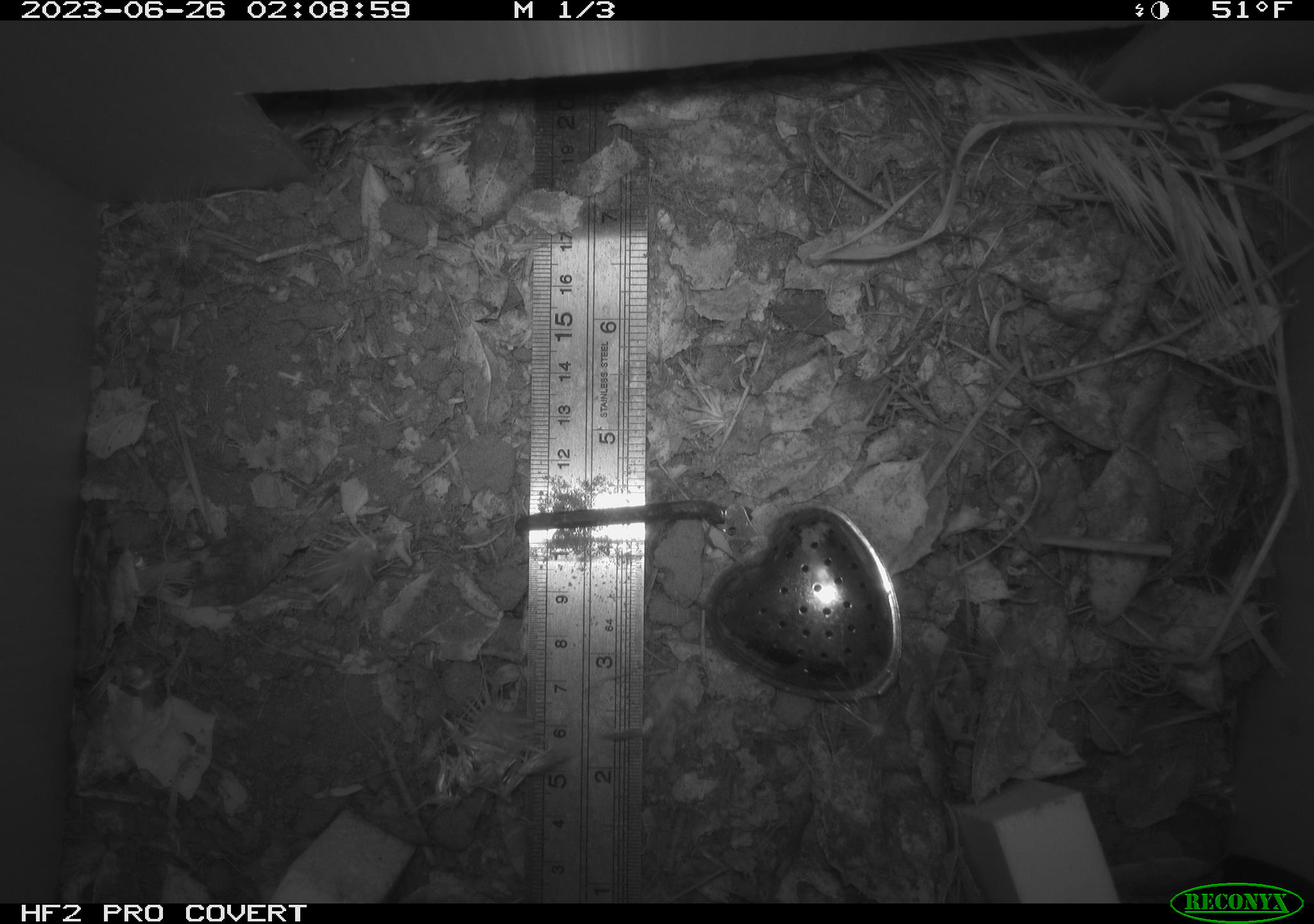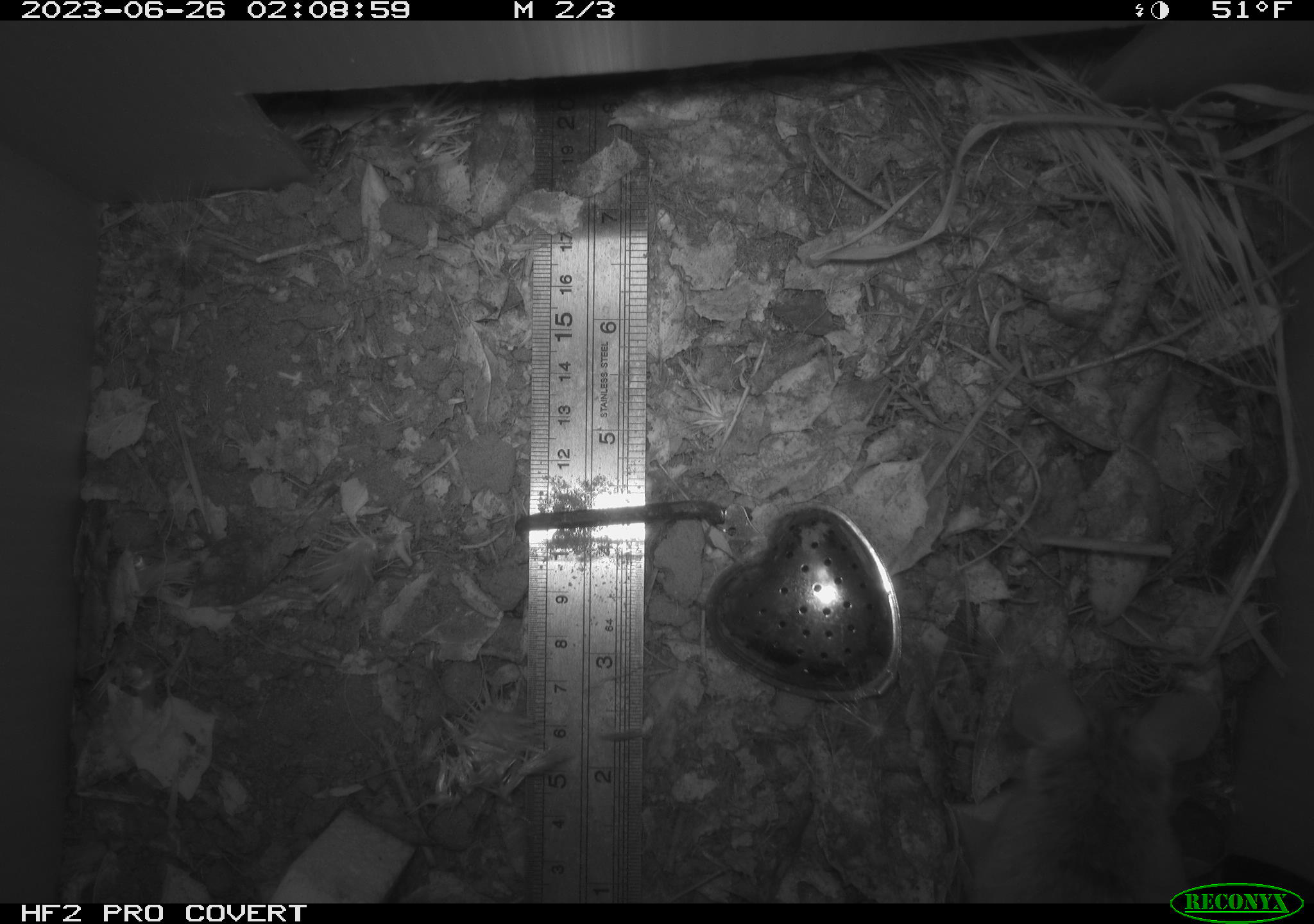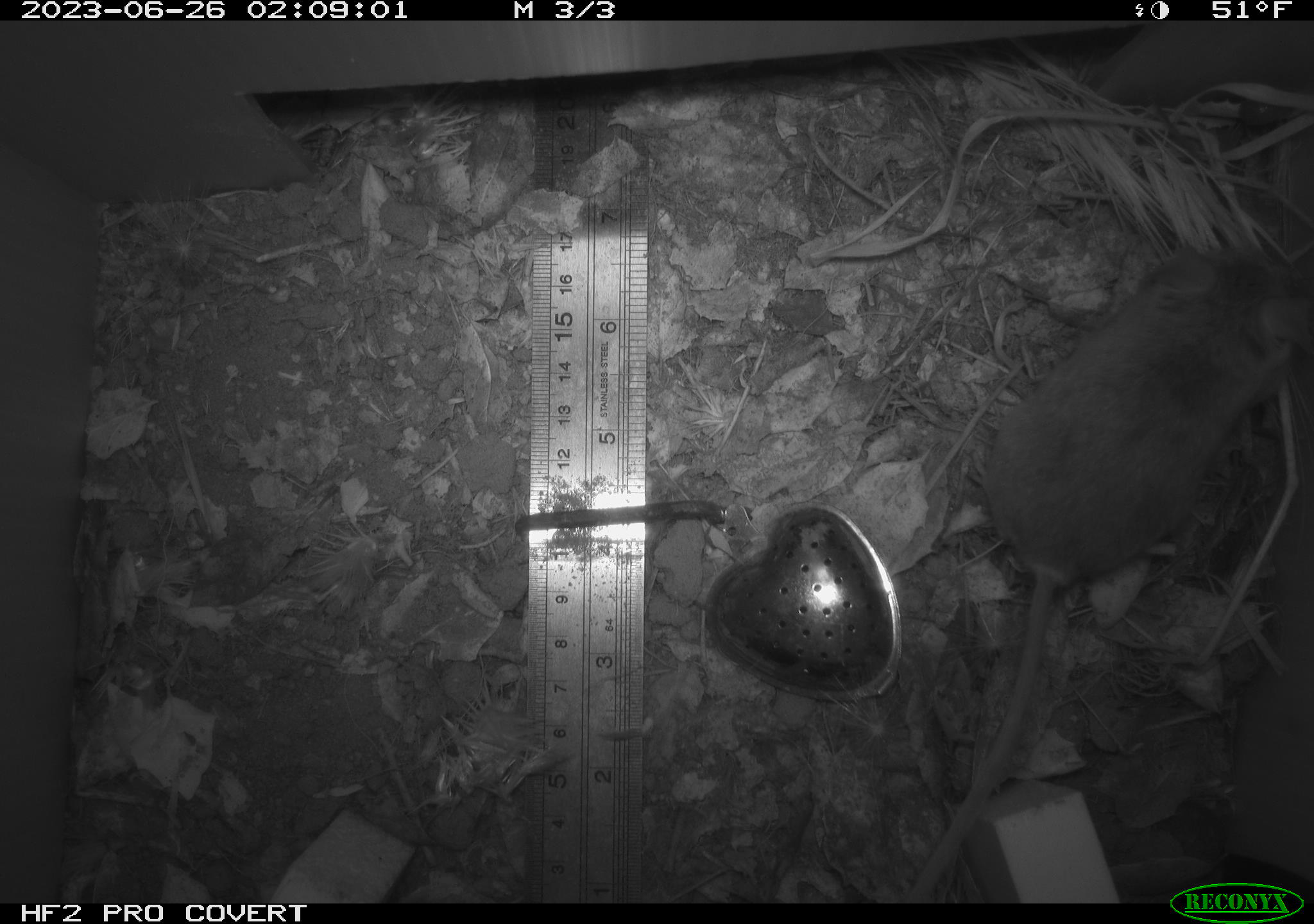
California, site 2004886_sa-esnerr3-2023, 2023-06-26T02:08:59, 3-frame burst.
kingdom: Animalia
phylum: Chordata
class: Mammalia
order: Rodentia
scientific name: Rodentia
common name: mouse species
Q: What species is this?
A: Mouse species (Rodentia).